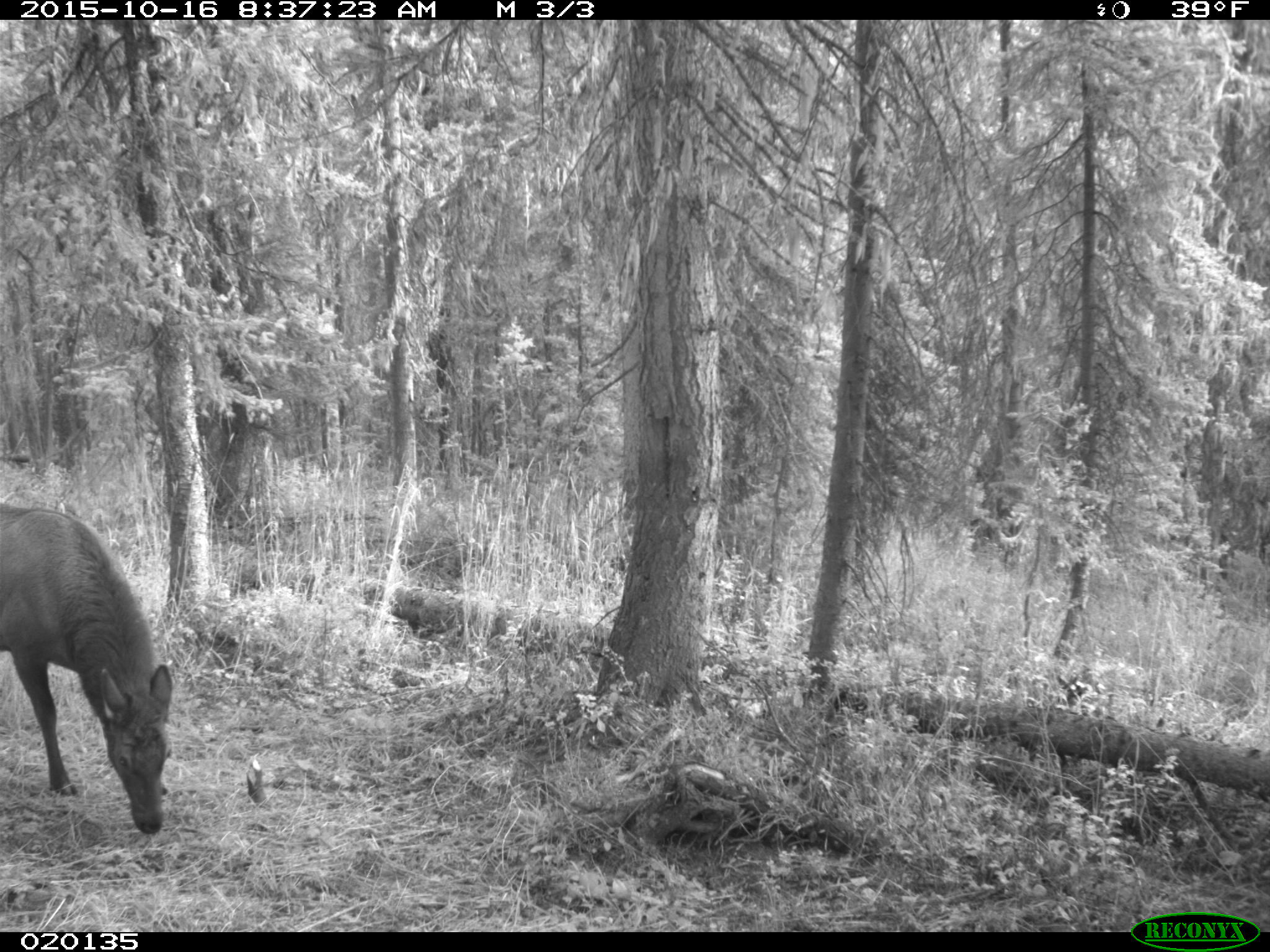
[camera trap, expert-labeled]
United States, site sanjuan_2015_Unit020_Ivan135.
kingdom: Animalia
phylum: Chordata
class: Mammalia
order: Artiodactyla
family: Cervidae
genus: Cervus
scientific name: Cervus elaphus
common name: red deer